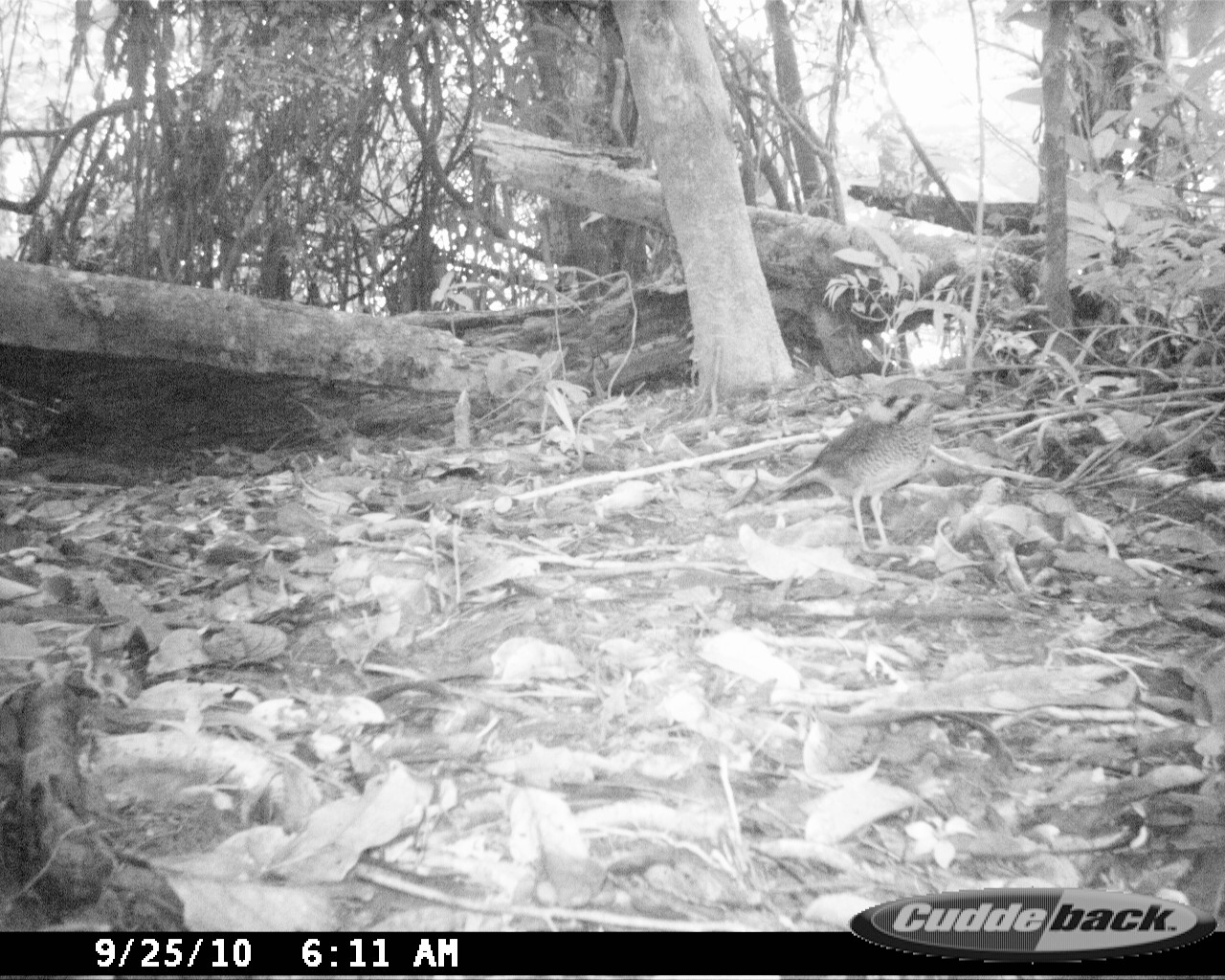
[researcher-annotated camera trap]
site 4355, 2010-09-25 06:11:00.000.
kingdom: Animalia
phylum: Chordata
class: Aves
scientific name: Aves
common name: bird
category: unknown bird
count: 1